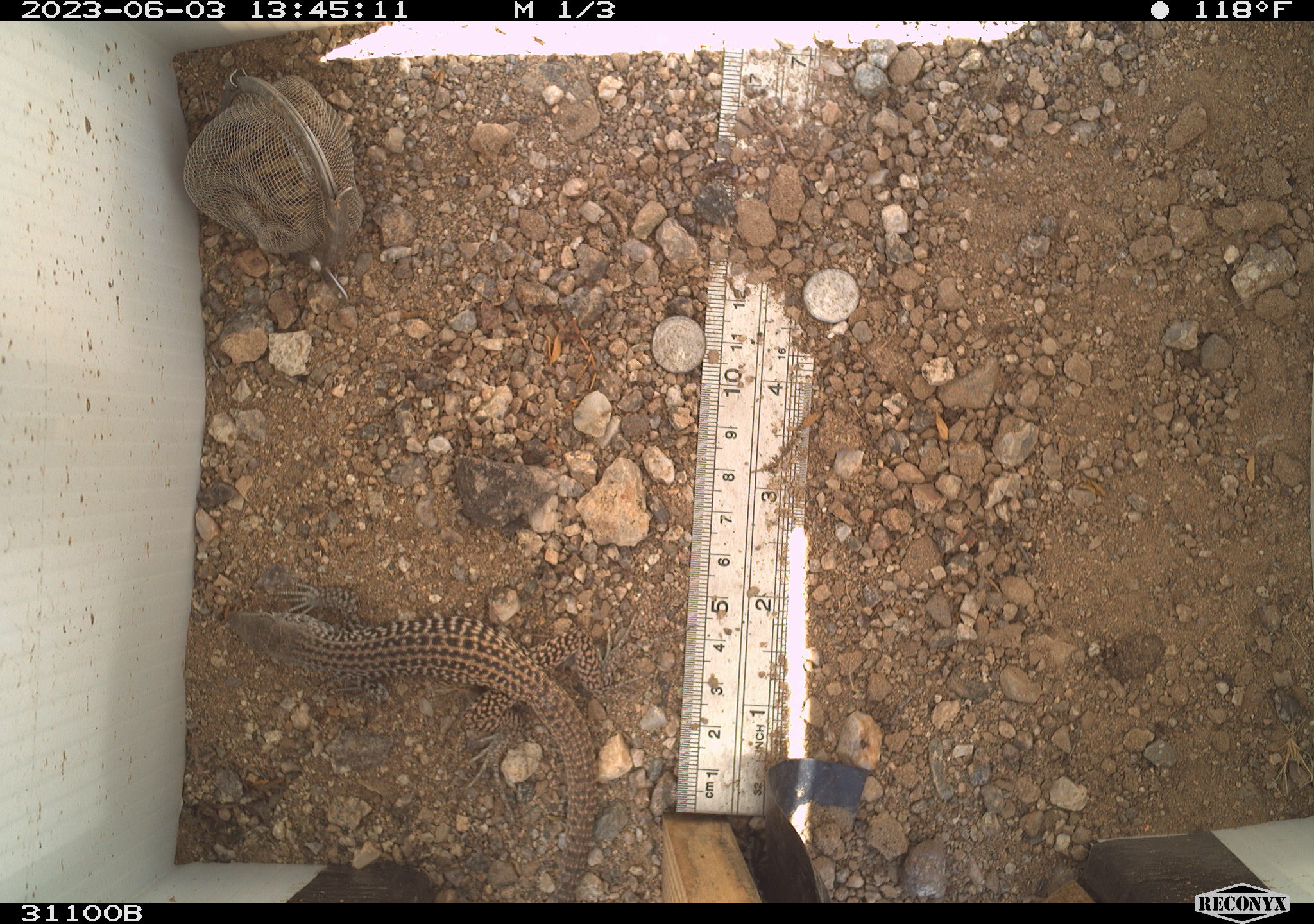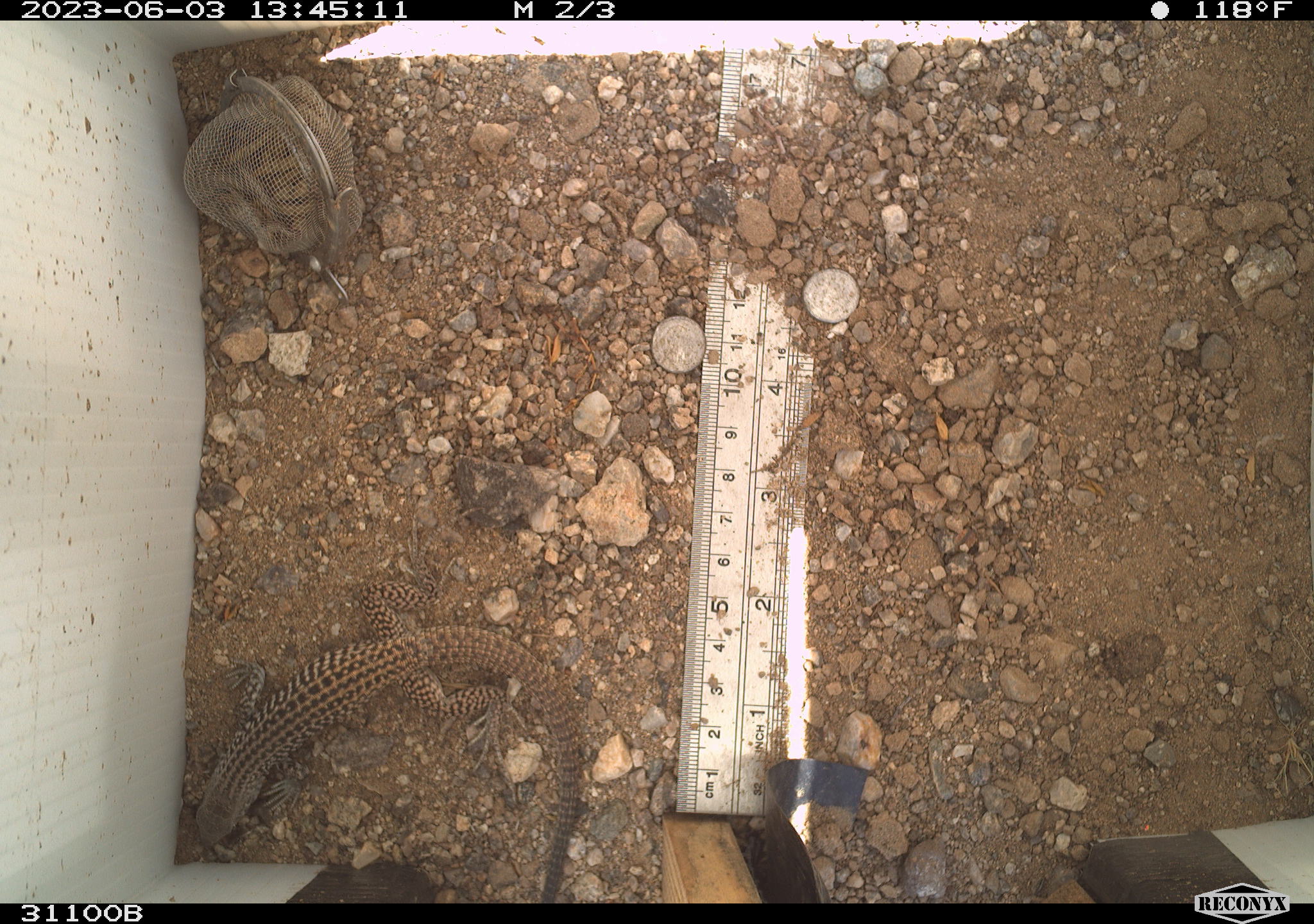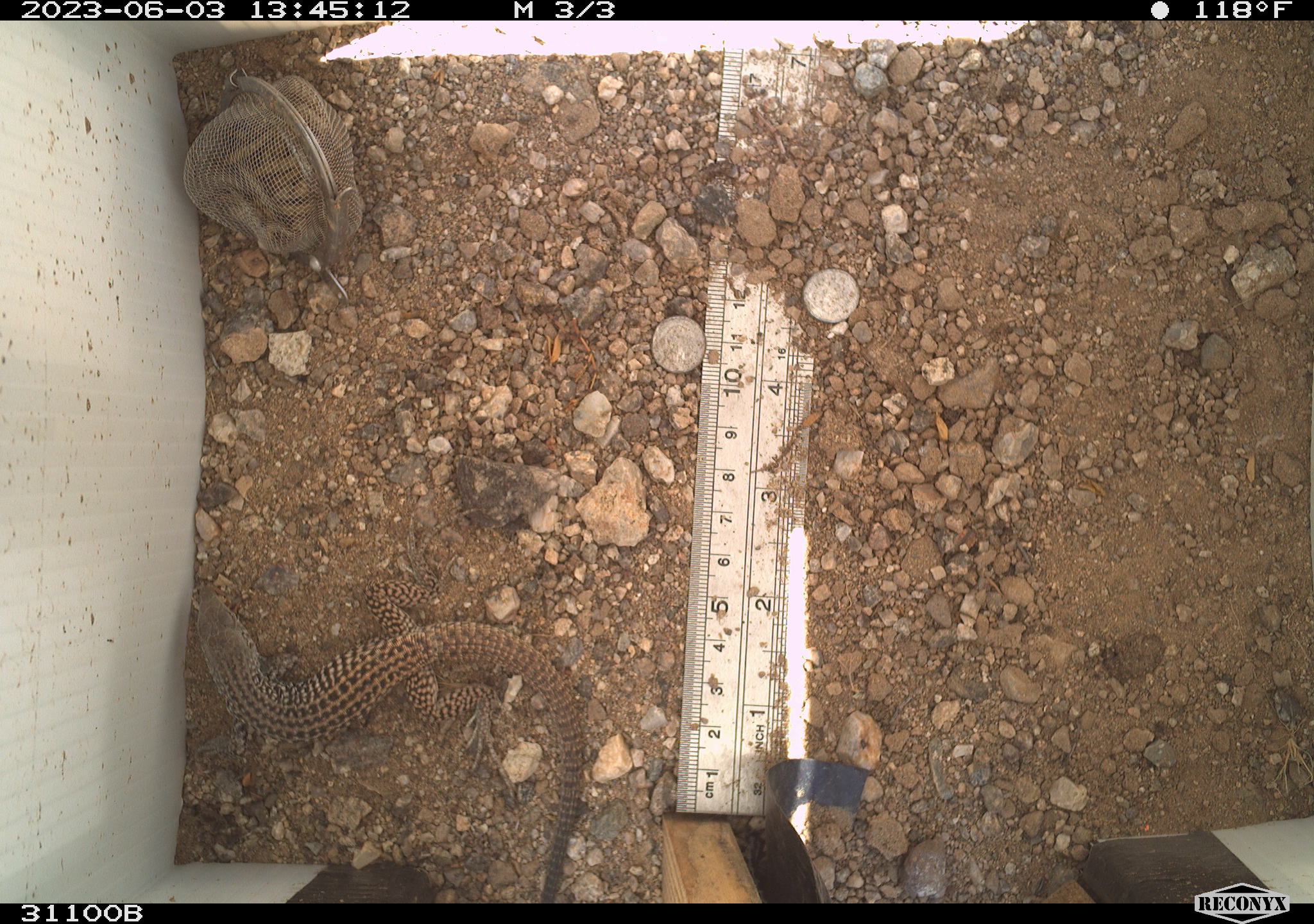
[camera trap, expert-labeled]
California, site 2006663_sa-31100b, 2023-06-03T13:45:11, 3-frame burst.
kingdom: Animalia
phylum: Chordata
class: Reptilia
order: Squamata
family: Teiidae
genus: Aspidoscelis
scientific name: Aspidoscelis tigris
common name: western whiptail